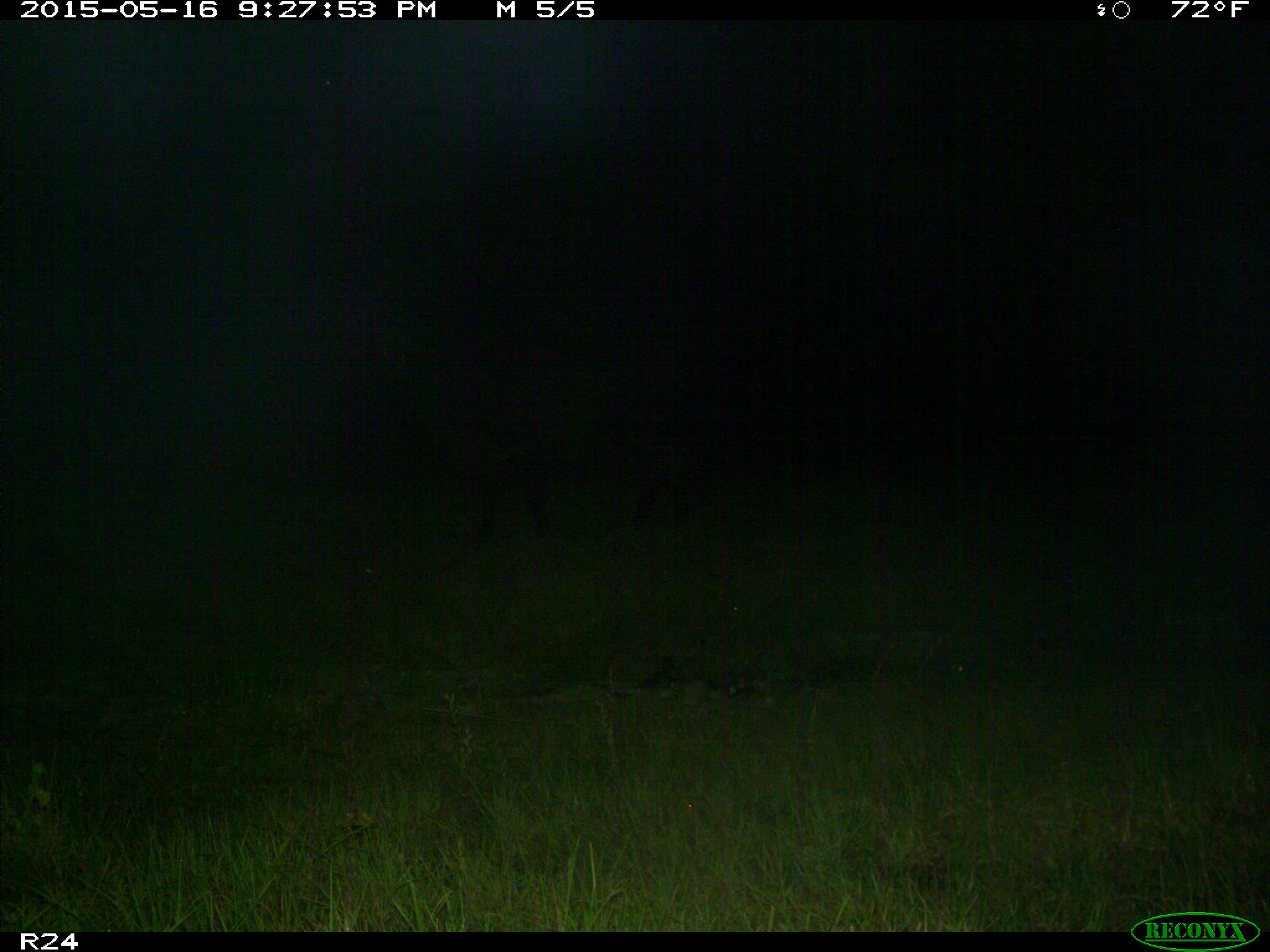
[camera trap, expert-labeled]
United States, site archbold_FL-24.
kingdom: Animalia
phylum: Chordata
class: Mammalia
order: Artiodactyla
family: Bovidae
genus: Bos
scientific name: Bos taurus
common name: domestic cow